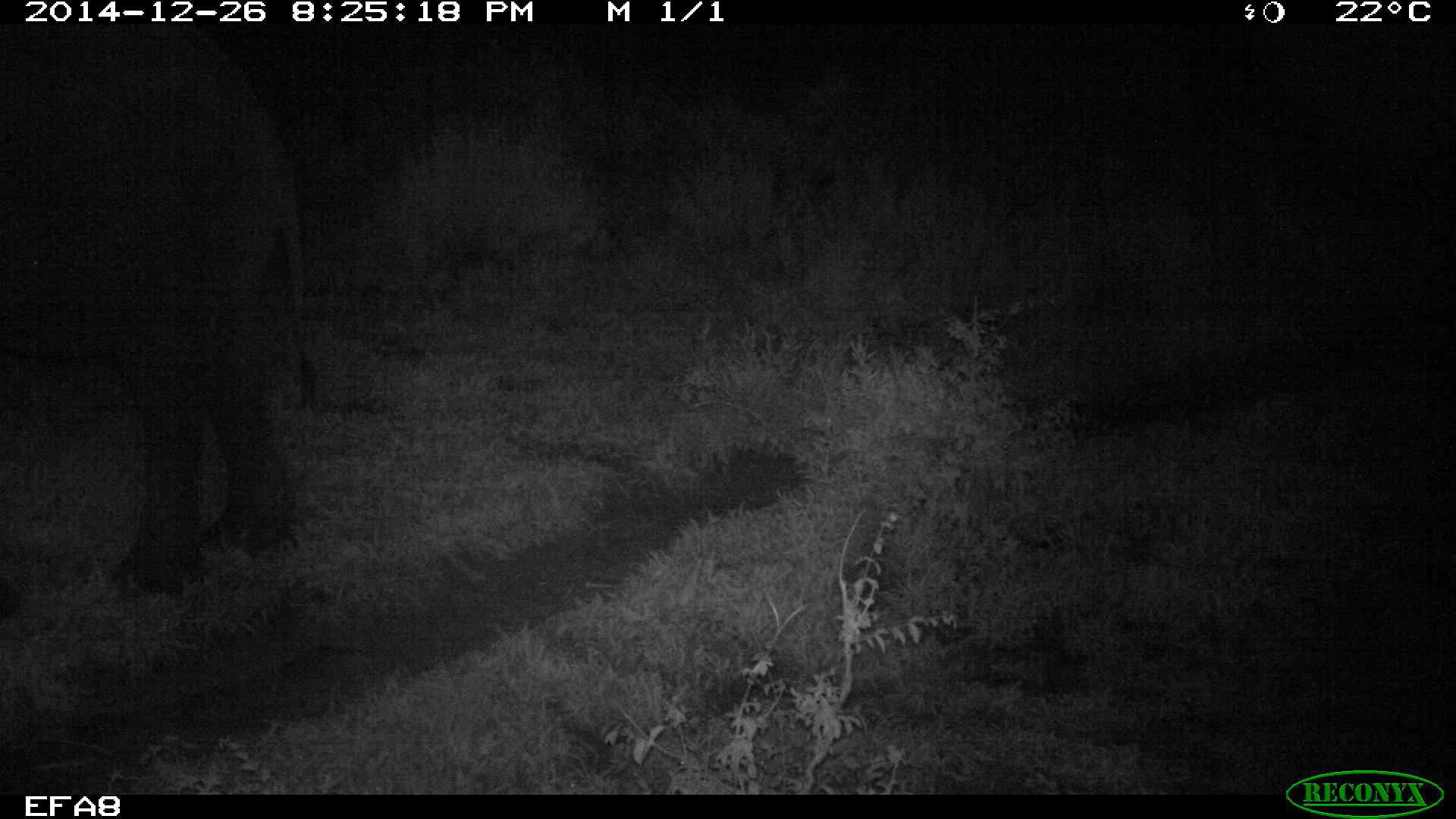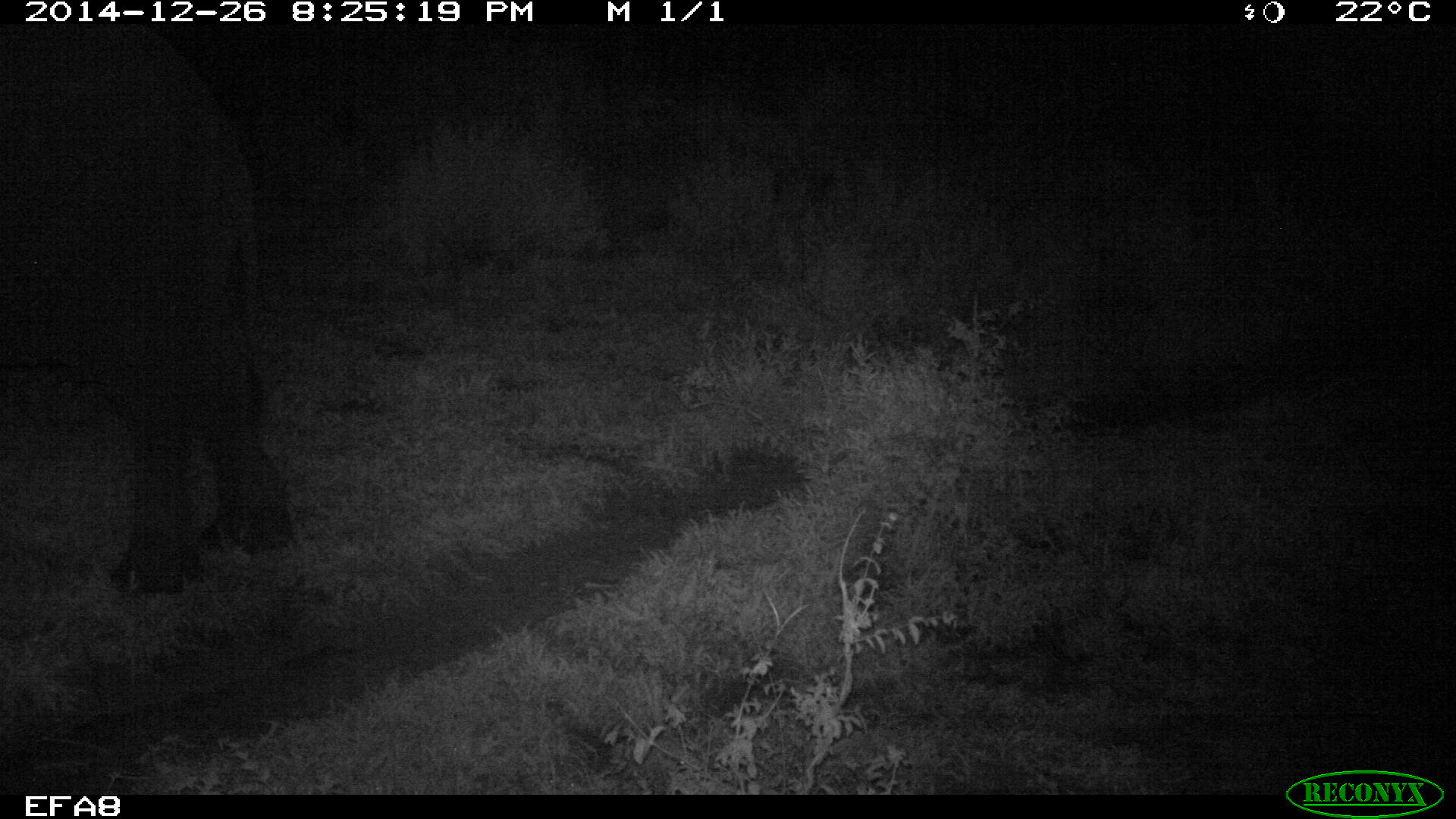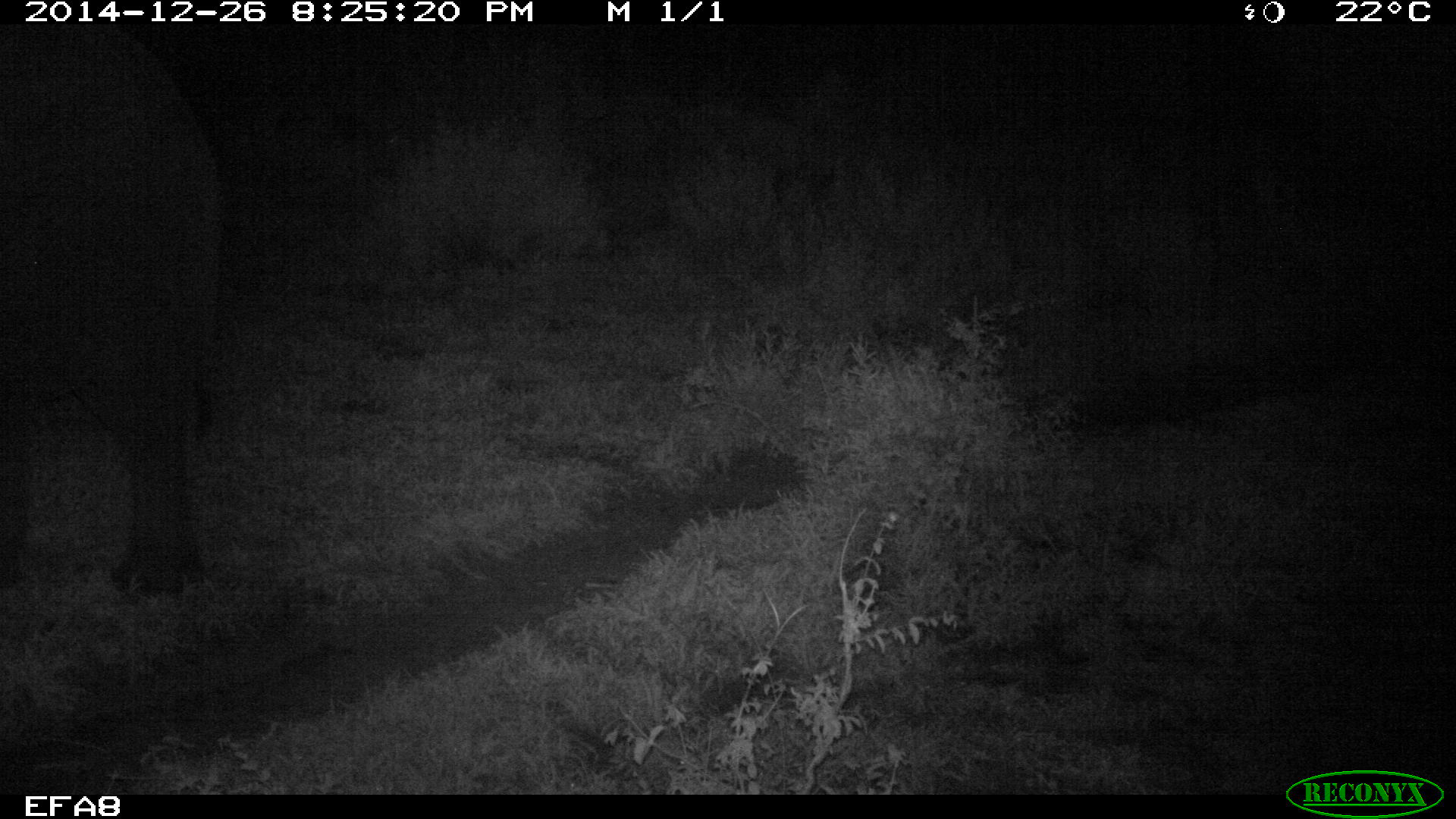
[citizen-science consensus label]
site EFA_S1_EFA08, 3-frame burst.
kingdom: Animalia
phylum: Chordata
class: Mammalia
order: Proboscidea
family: Elephantidae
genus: Loxodonta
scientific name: Loxodonta africana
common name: african bush elephant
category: elephant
Elephant (african bush elephant) (Loxodonta africana), count 1. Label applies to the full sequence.